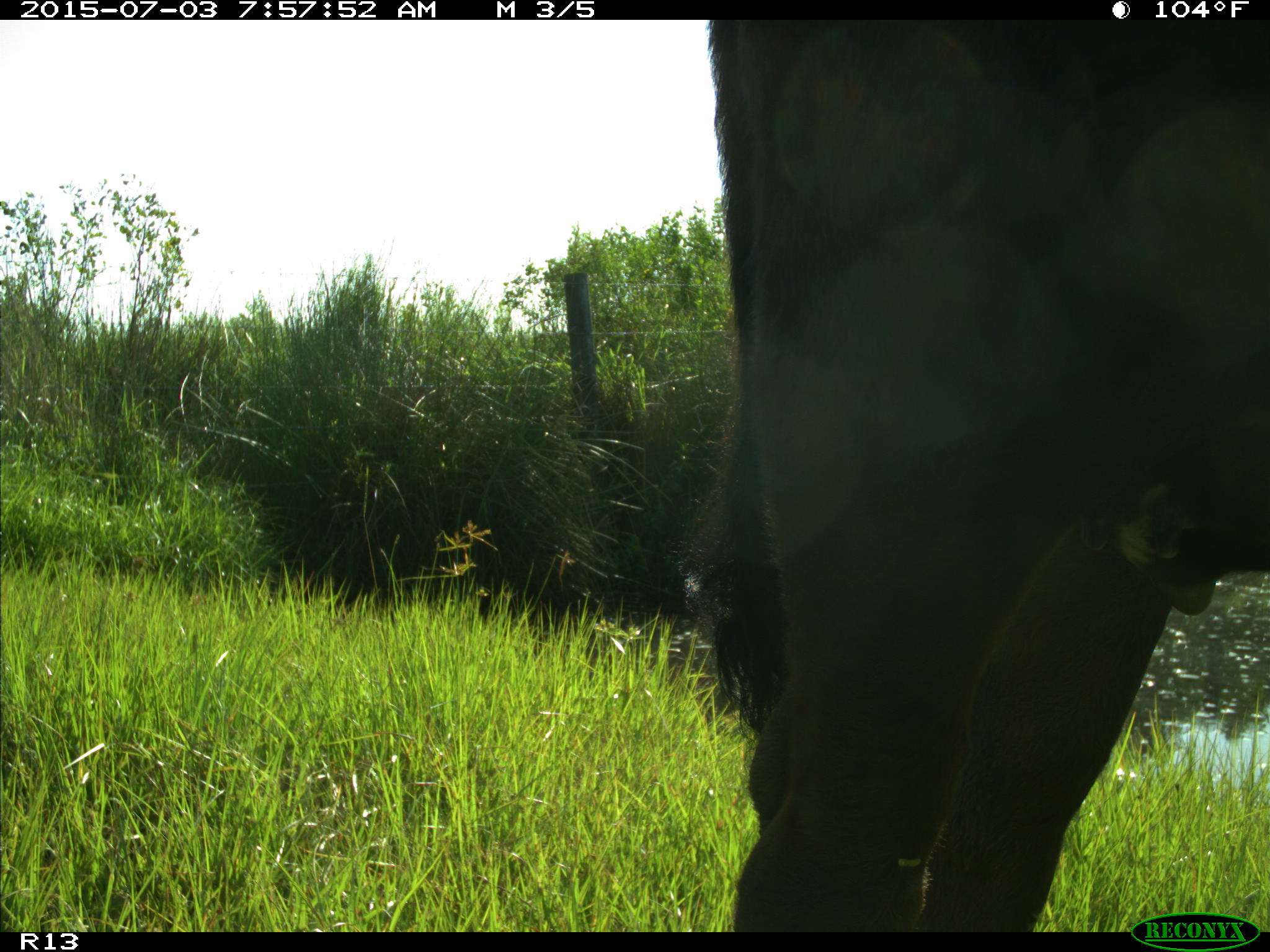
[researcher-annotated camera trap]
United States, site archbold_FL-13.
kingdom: Animalia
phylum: Chordata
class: Mammalia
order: Artiodactyla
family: Bovidae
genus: Bos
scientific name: Bos taurus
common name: domestic cow